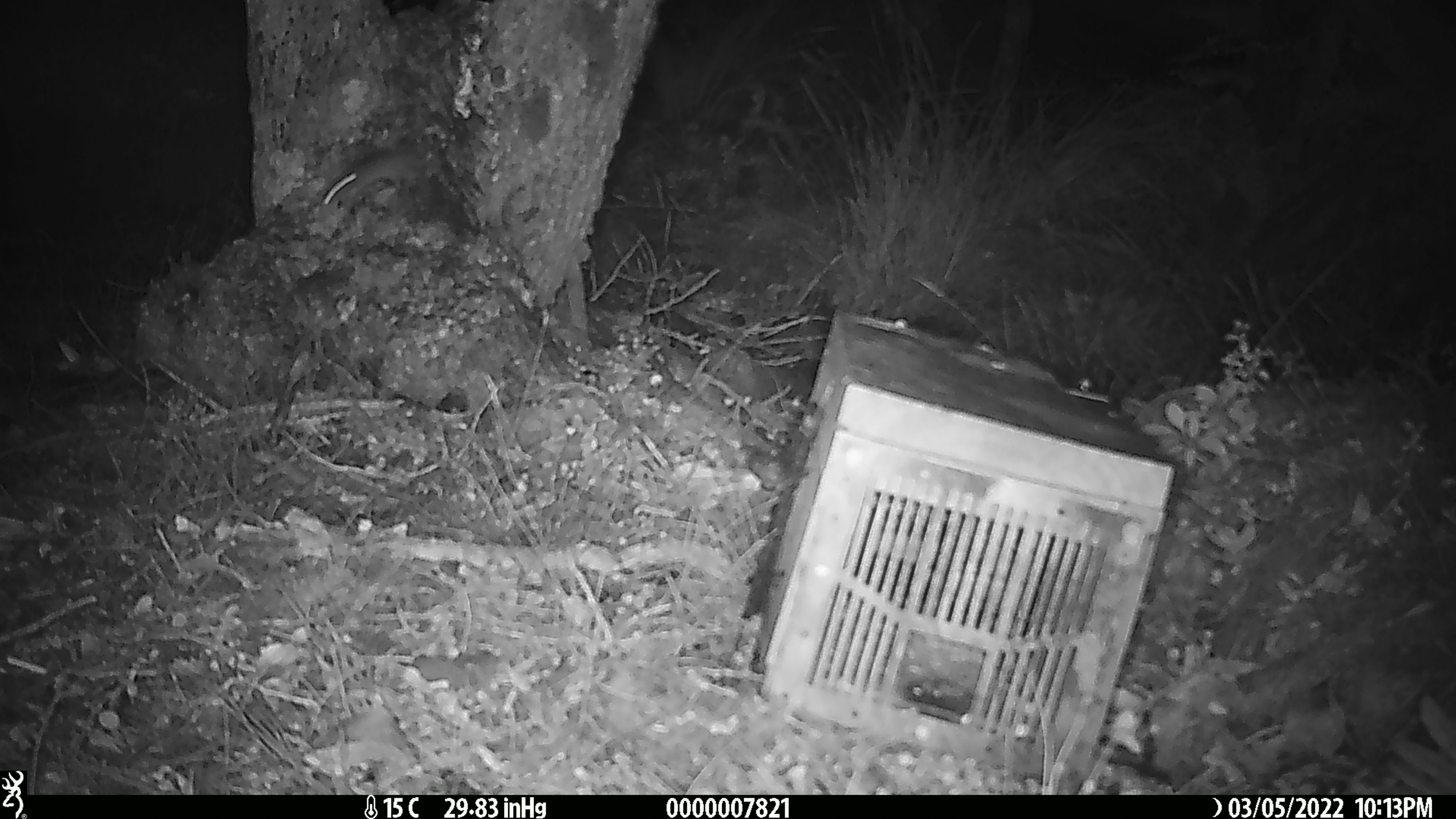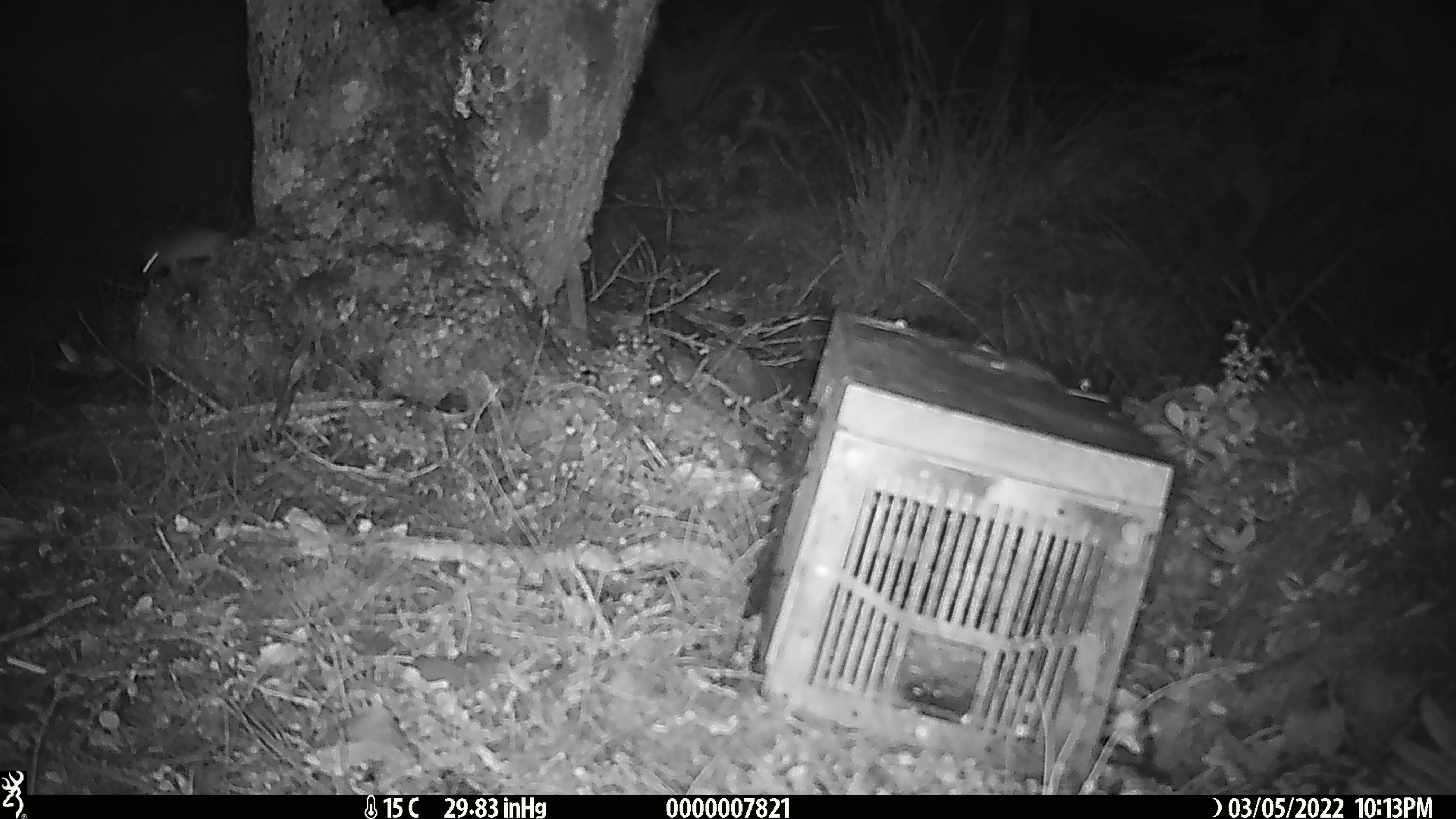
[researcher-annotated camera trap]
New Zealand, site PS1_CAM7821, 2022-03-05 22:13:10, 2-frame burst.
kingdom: Animalia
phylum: Chordata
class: Mammalia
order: Rodentia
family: Muridae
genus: Mus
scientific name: Mus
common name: mouse